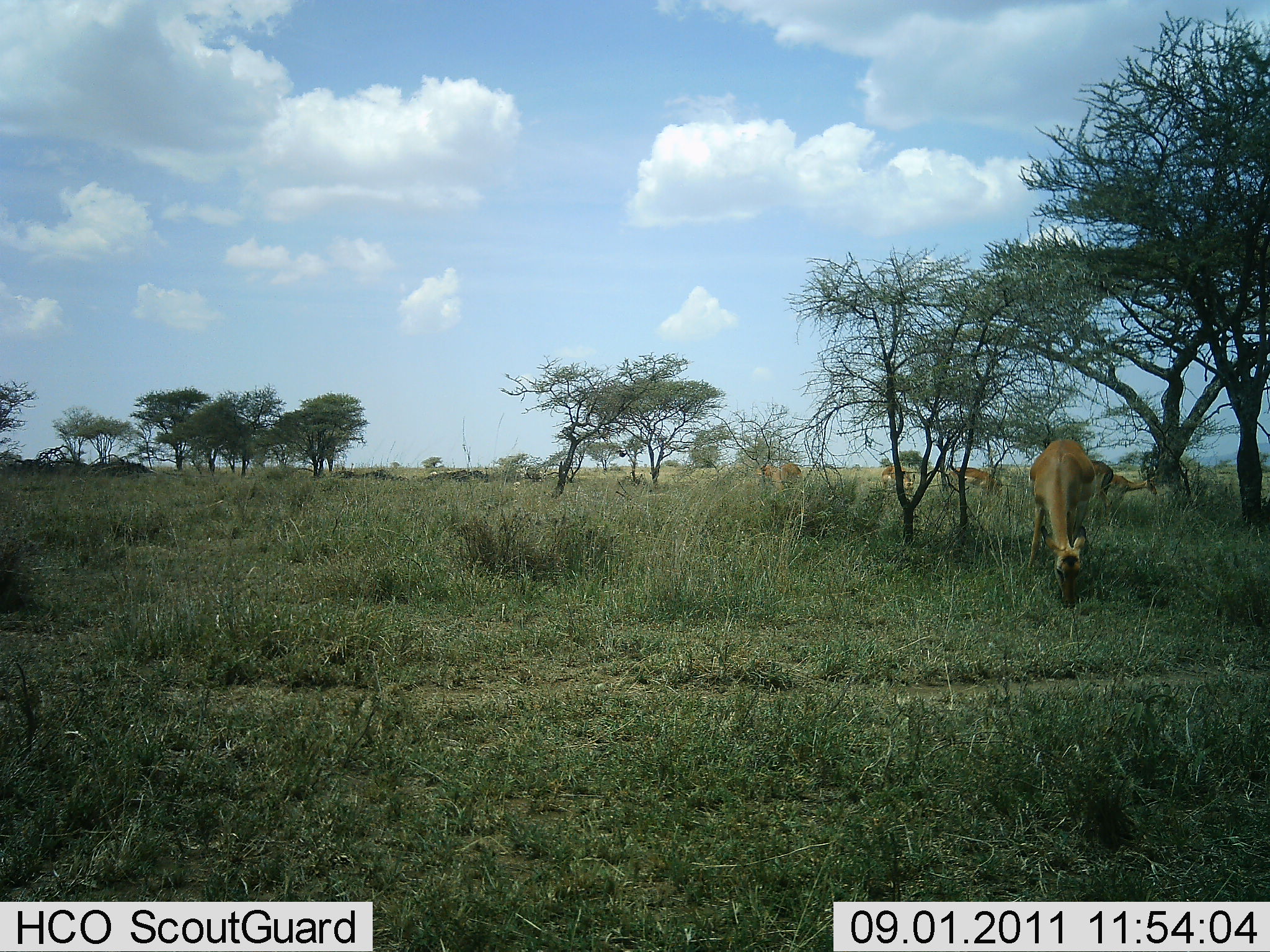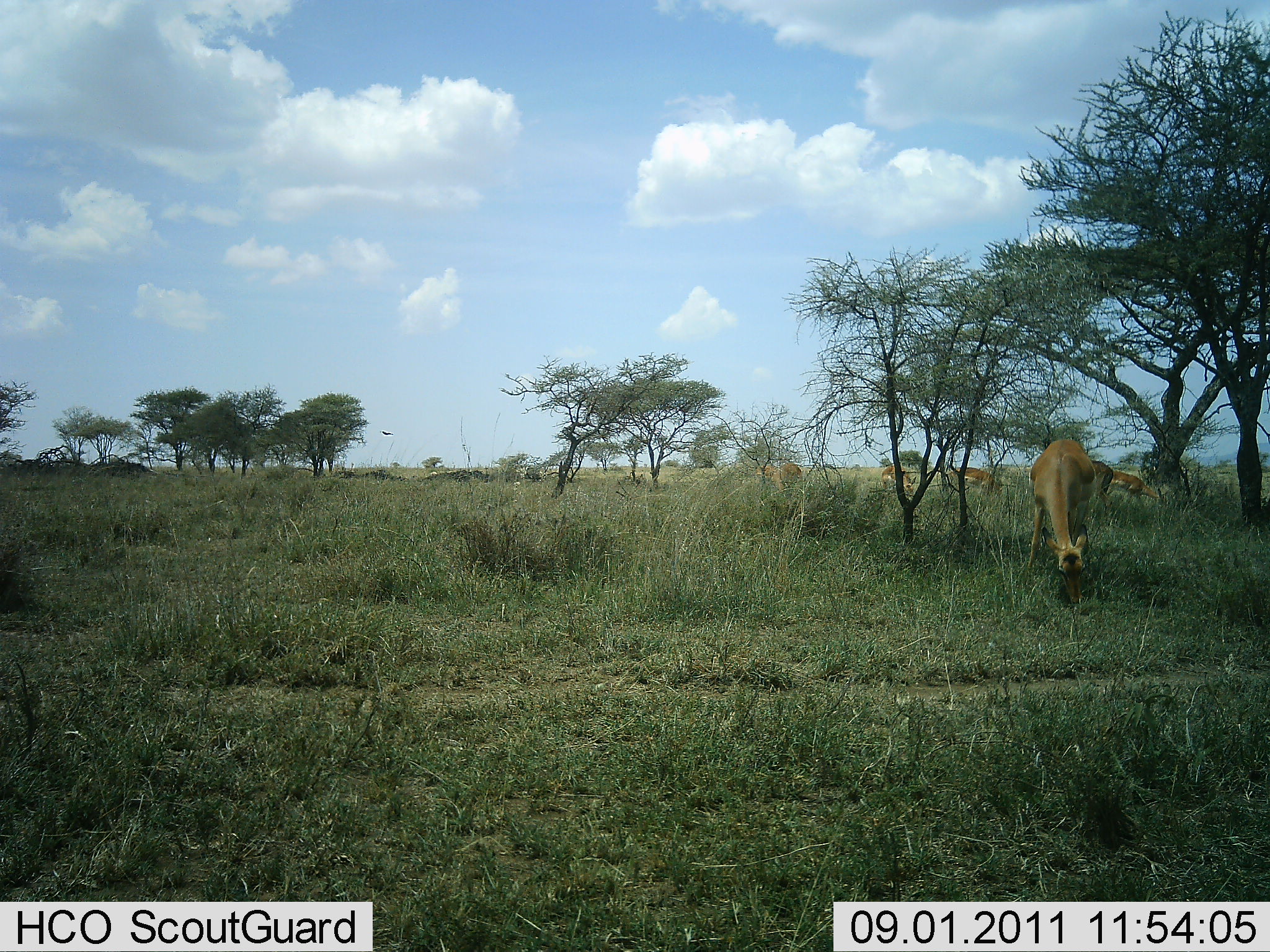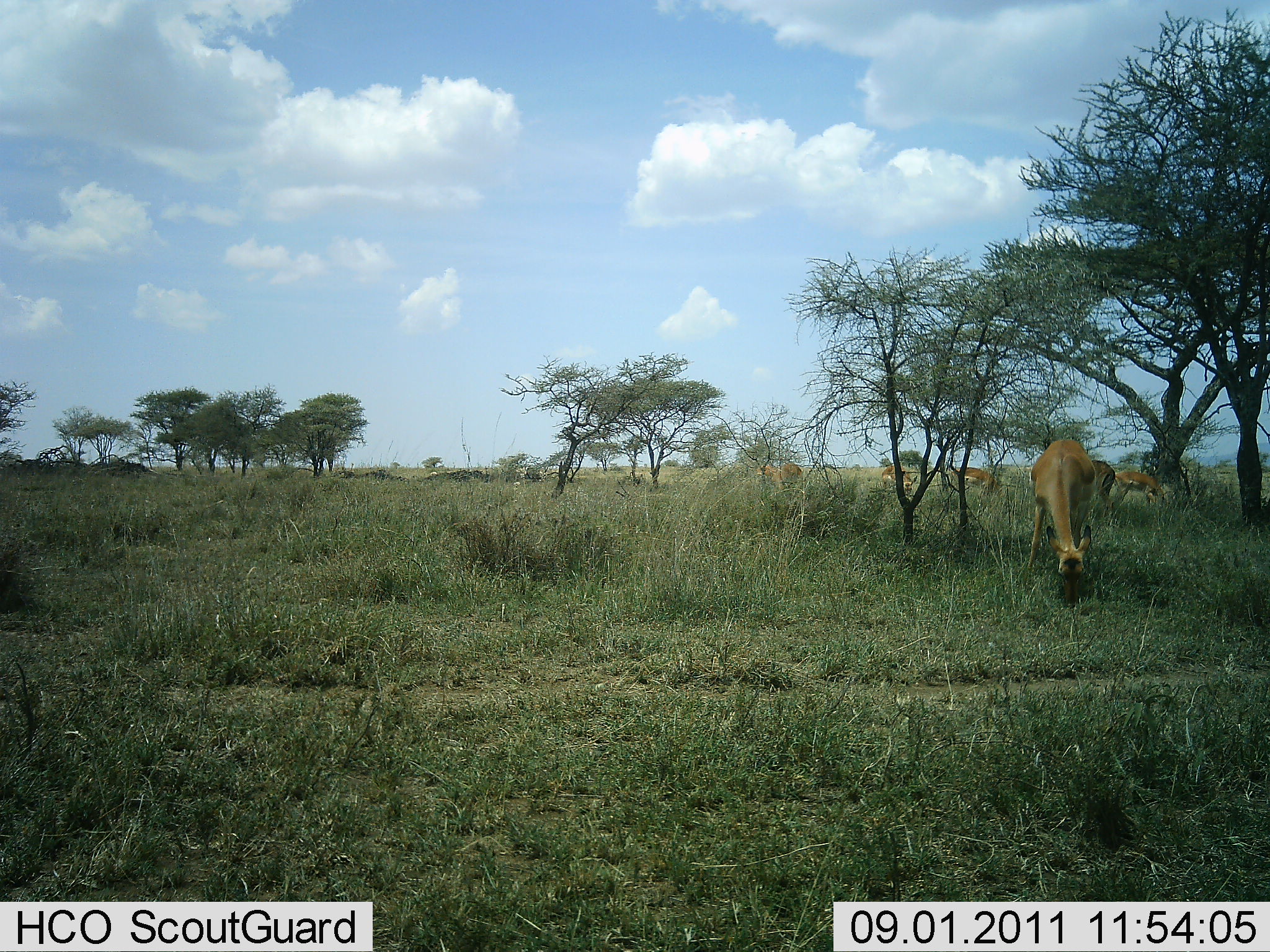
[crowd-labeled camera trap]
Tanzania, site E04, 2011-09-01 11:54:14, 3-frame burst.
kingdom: Animalia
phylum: Chordata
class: Mammalia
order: Artiodactyla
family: Bovidae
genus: Aepyceros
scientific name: Aepyceros melampus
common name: impala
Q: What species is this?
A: Impala (Aepyceros melampus).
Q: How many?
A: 6.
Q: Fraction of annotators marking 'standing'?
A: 50%.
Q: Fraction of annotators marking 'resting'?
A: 0%.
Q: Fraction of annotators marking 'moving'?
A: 0%.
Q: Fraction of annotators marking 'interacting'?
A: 0%.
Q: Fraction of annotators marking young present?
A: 0%.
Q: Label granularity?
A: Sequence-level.